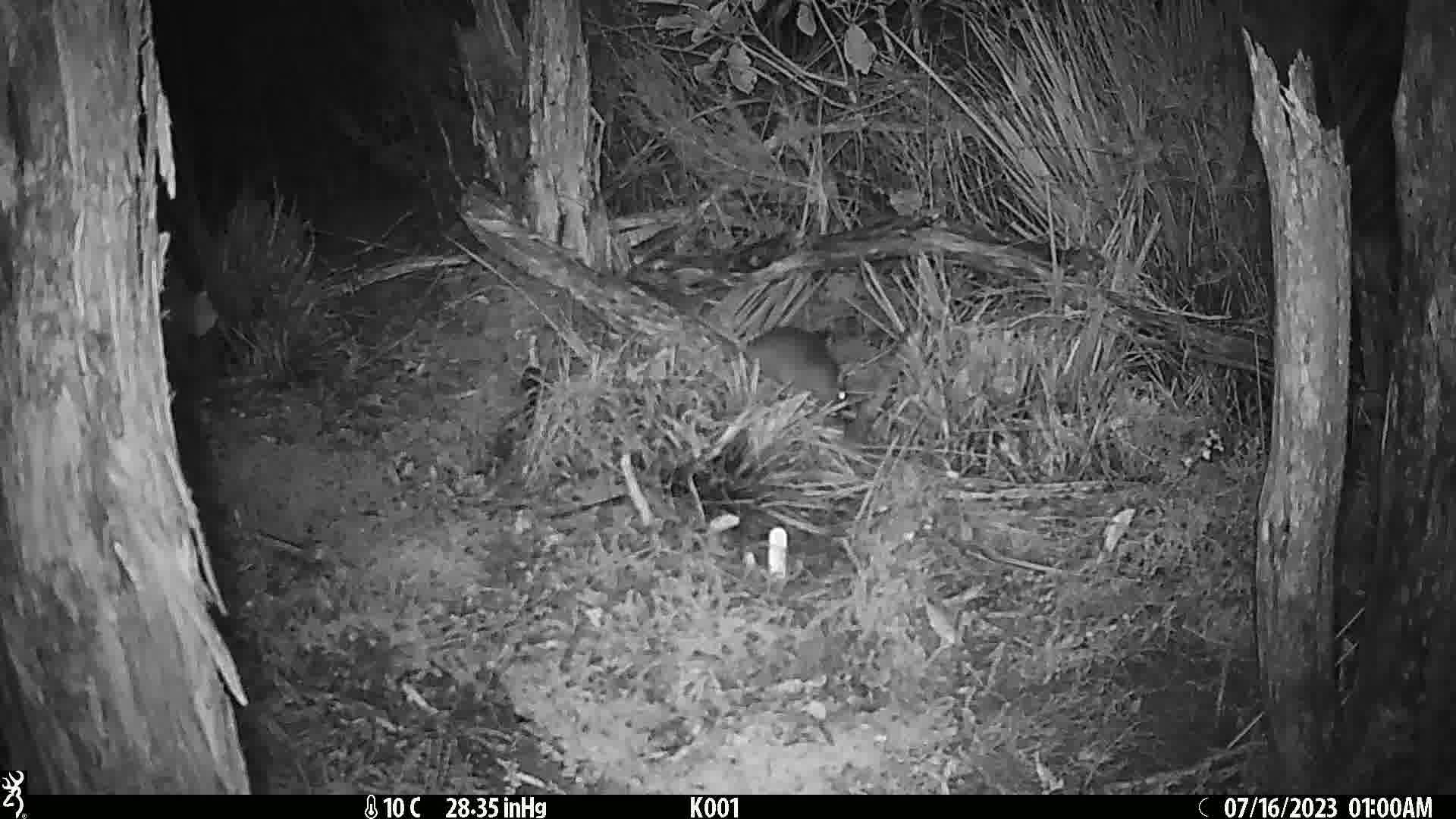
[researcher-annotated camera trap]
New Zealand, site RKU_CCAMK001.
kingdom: Animalia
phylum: Chordata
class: Mammalia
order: Rodentia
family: Muridae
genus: Rattus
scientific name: Rattus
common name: rat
Rat (Rattus).